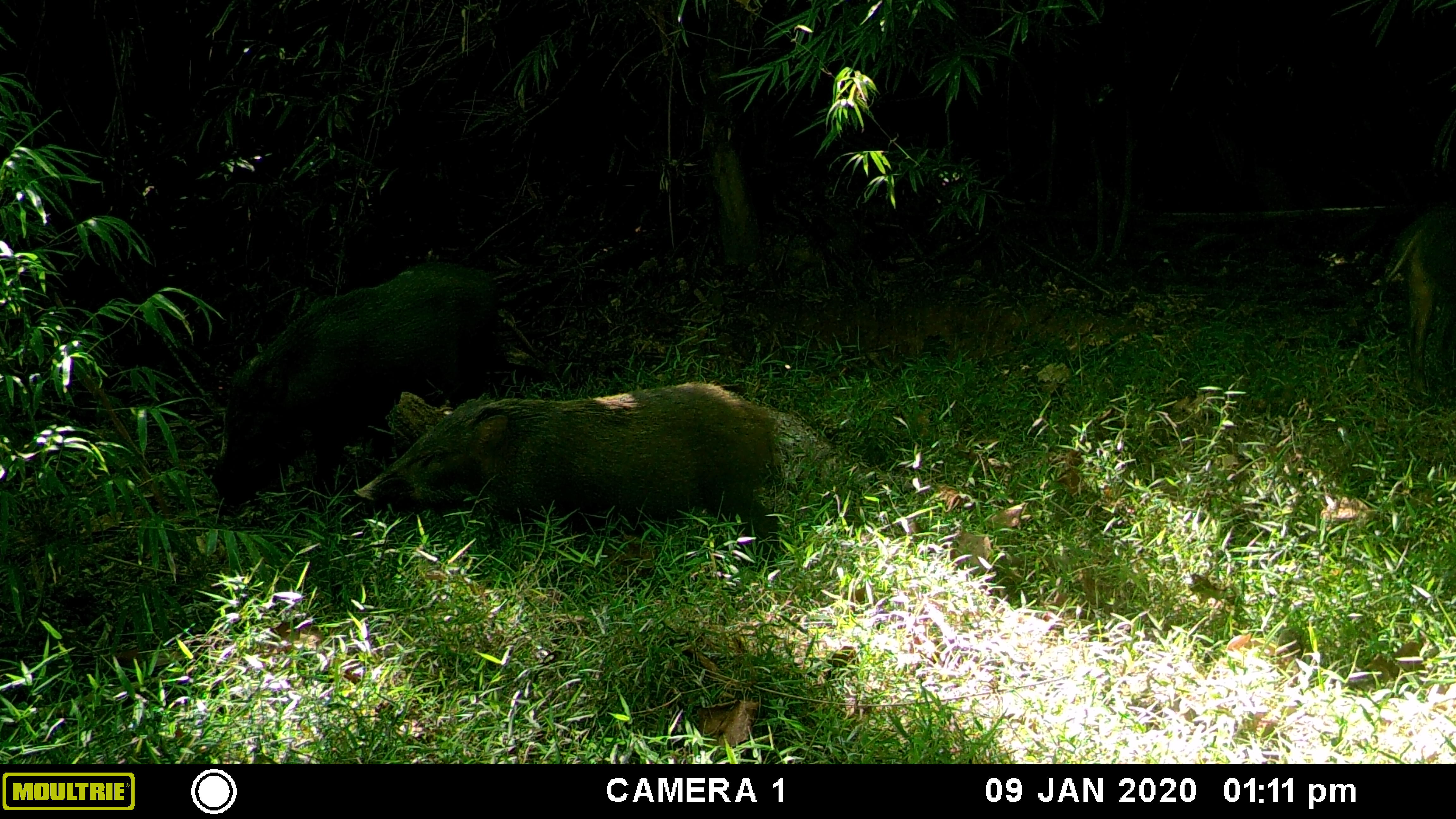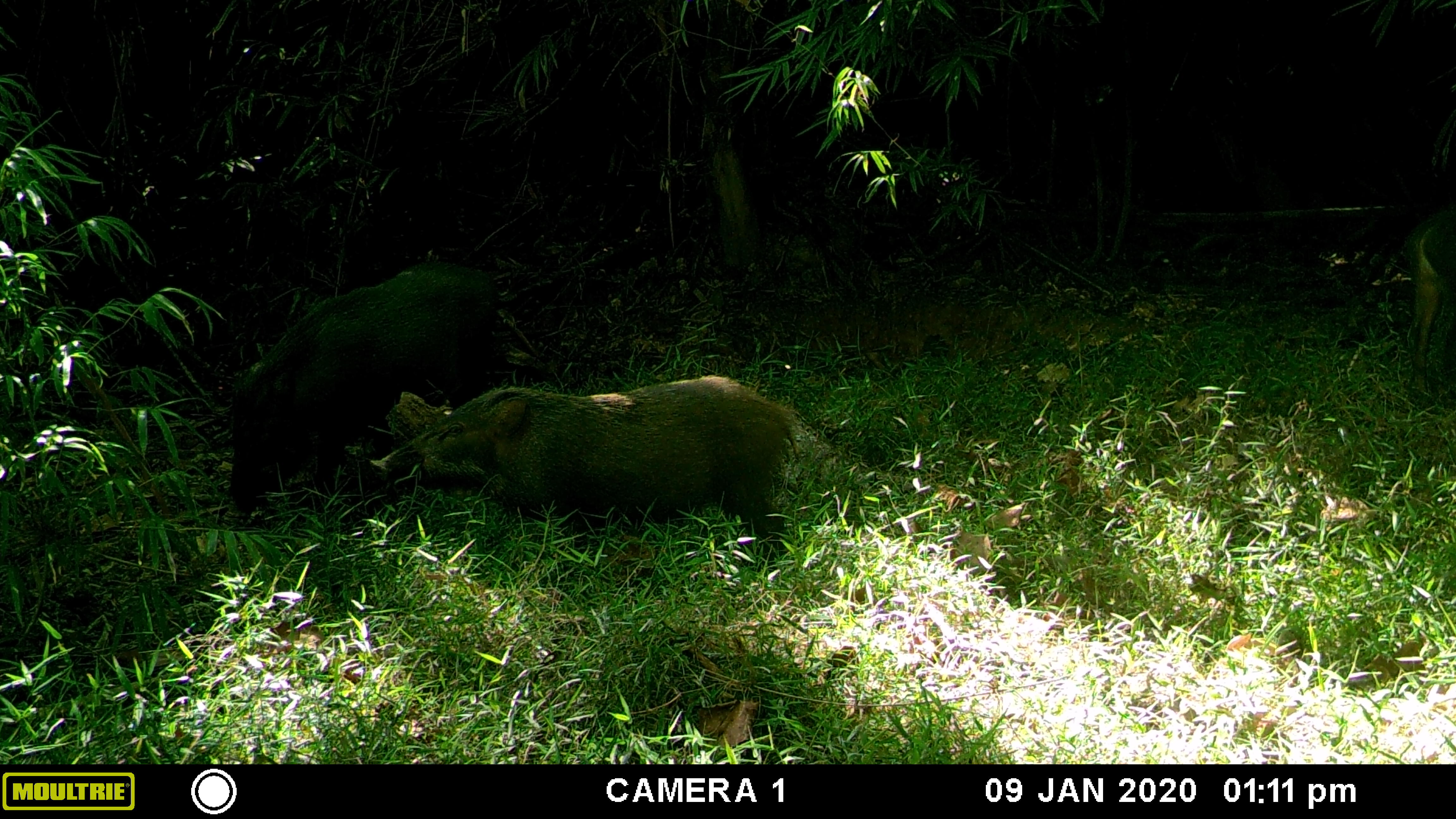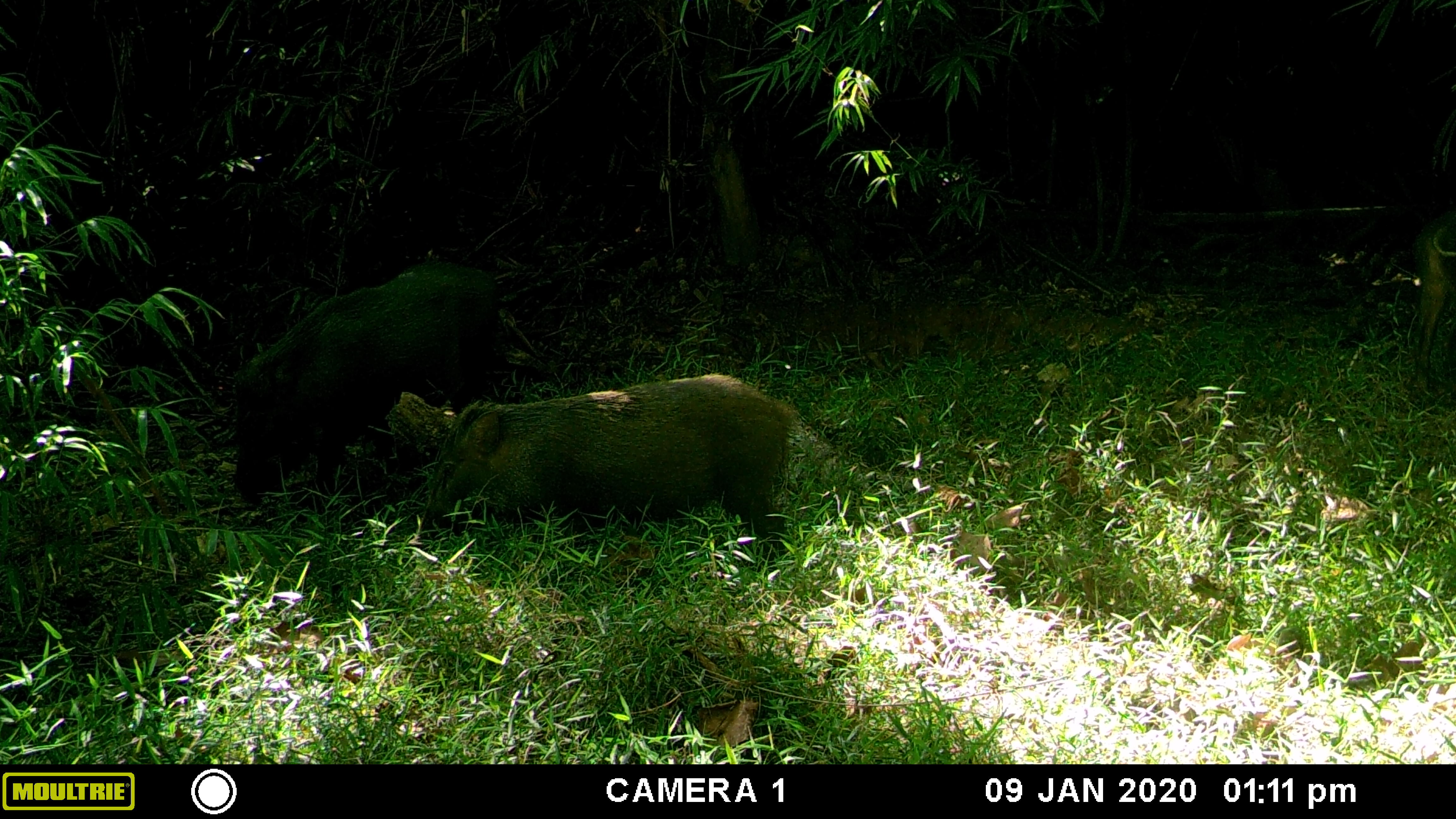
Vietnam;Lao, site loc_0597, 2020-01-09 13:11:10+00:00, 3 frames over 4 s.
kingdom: Animalia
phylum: Chordata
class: Mammalia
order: Artiodactyla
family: Suidae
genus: Sus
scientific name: Sus scrofa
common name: eurasian wild pig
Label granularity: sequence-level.